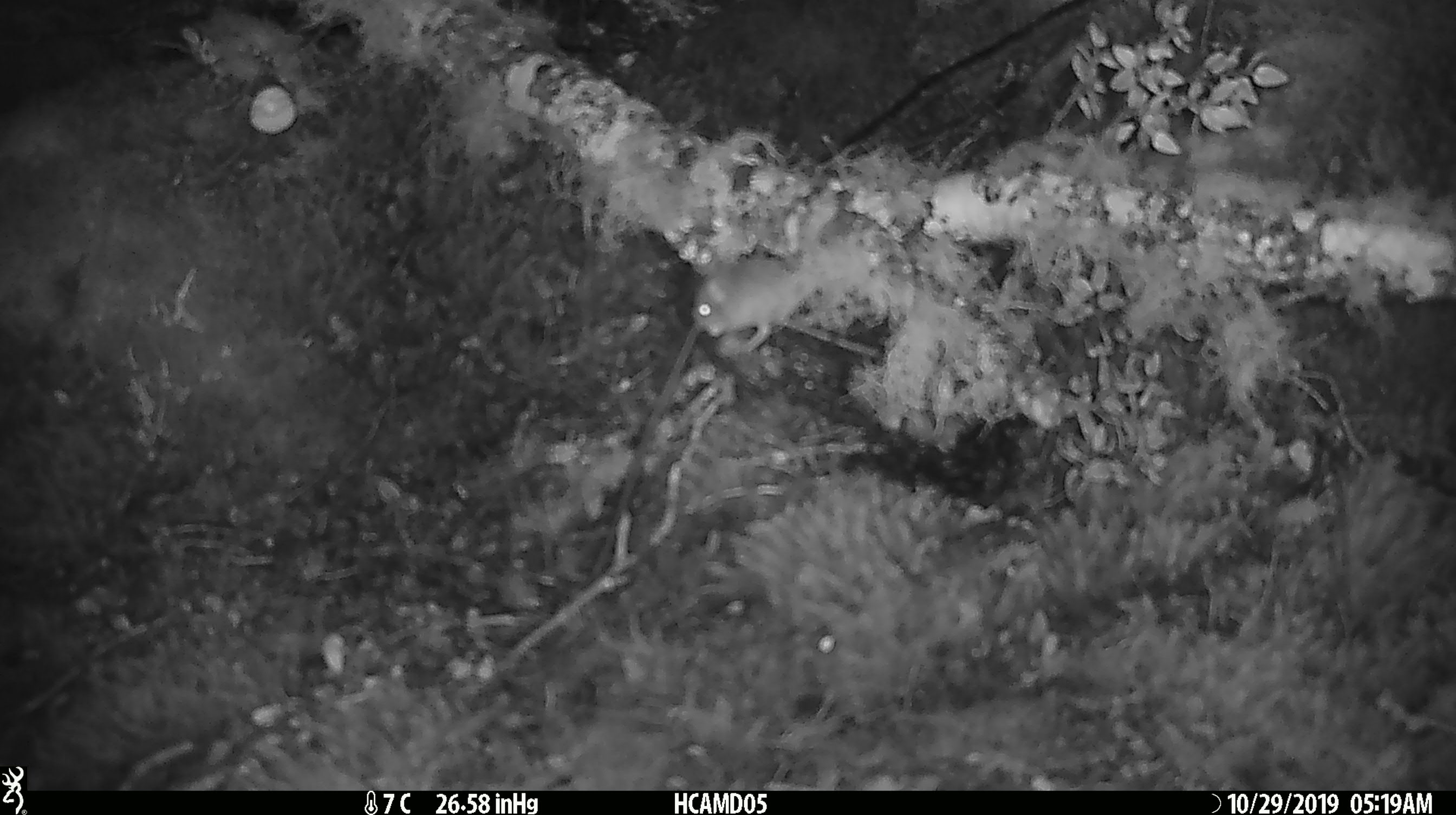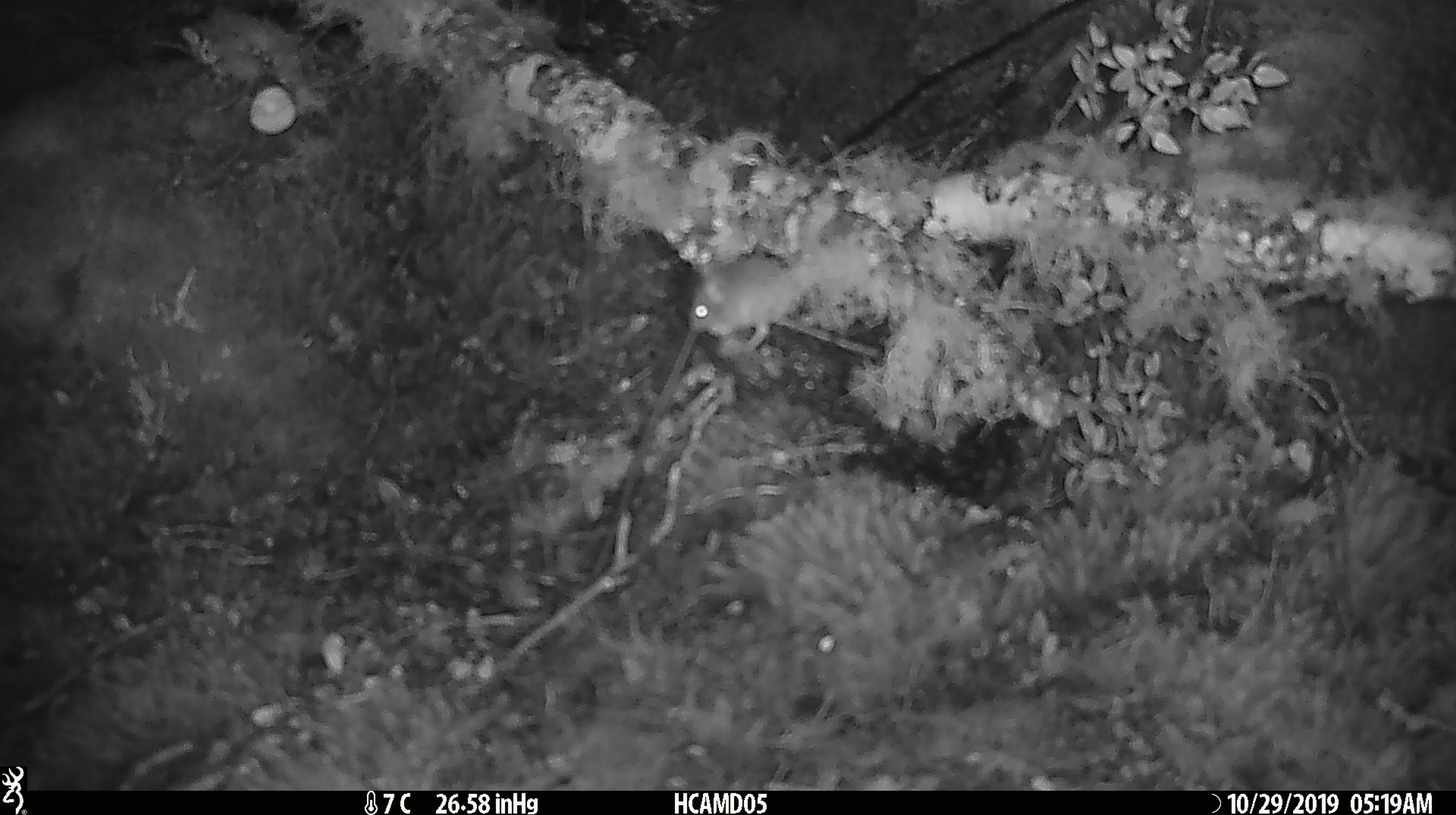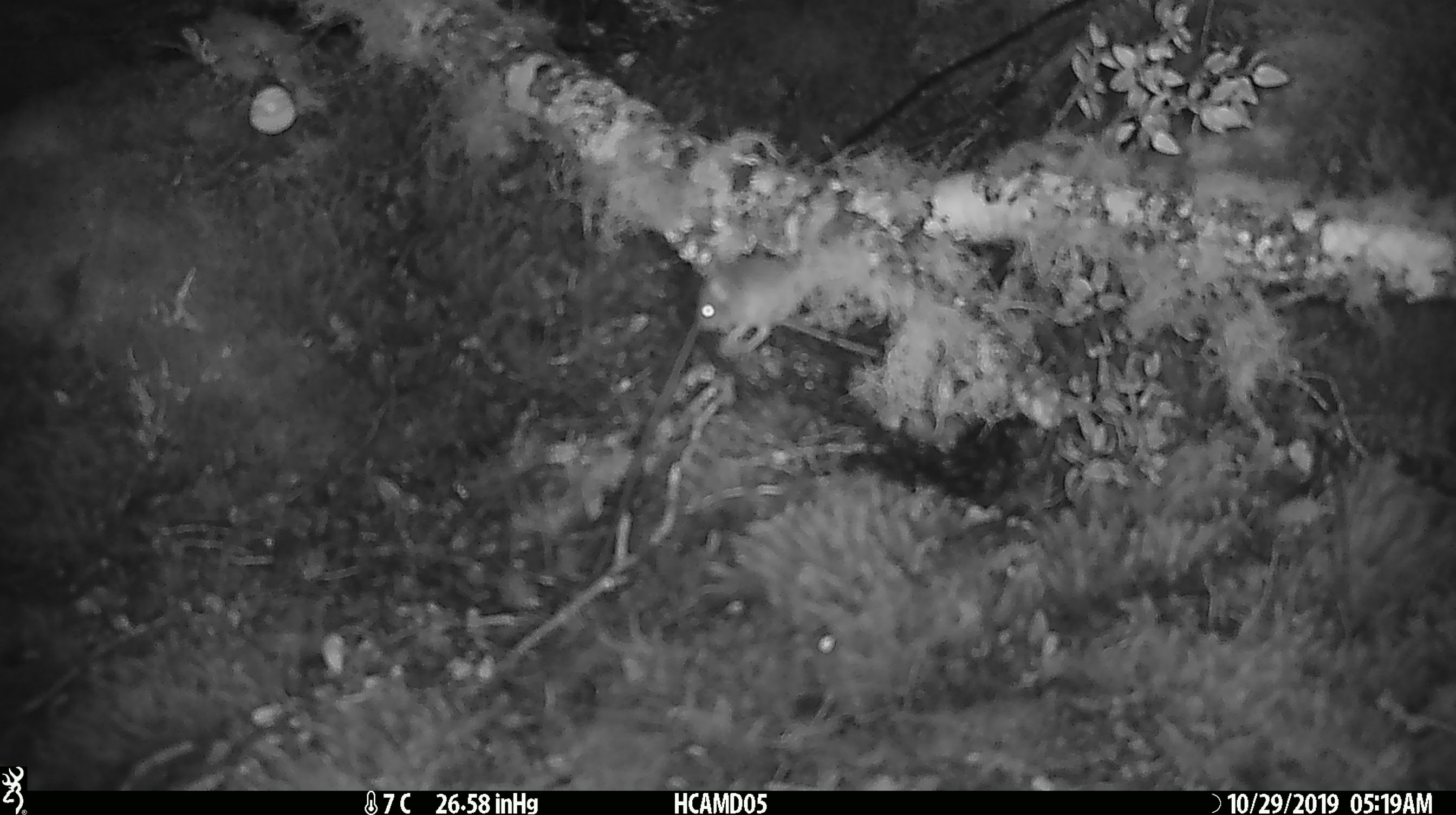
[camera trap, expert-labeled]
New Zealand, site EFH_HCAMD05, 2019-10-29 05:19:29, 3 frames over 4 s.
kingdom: Animalia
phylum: Chordata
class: Mammalia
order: Rodentia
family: Muridae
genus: Mus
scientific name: Mus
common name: mouse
Mouse (Mus).